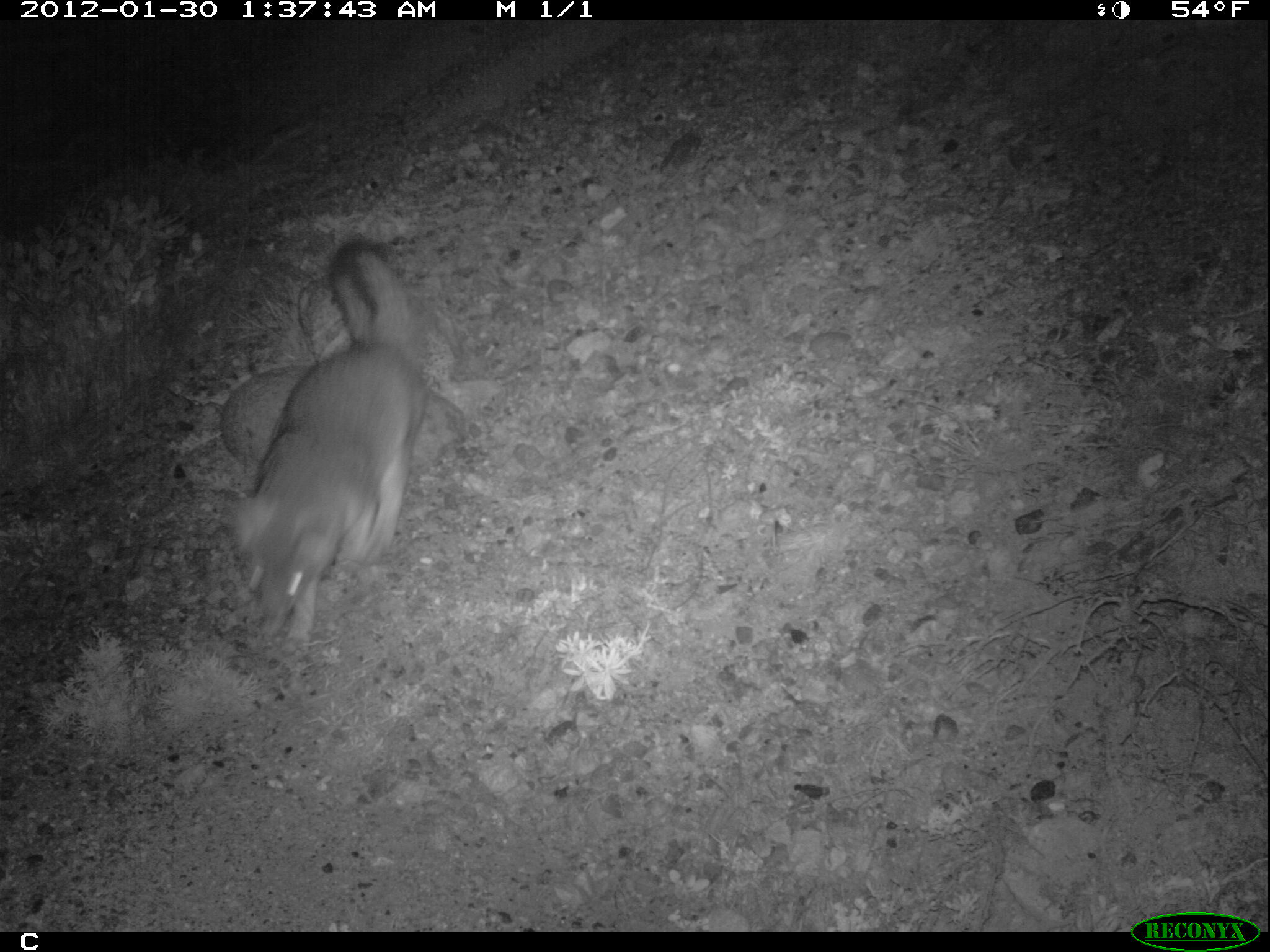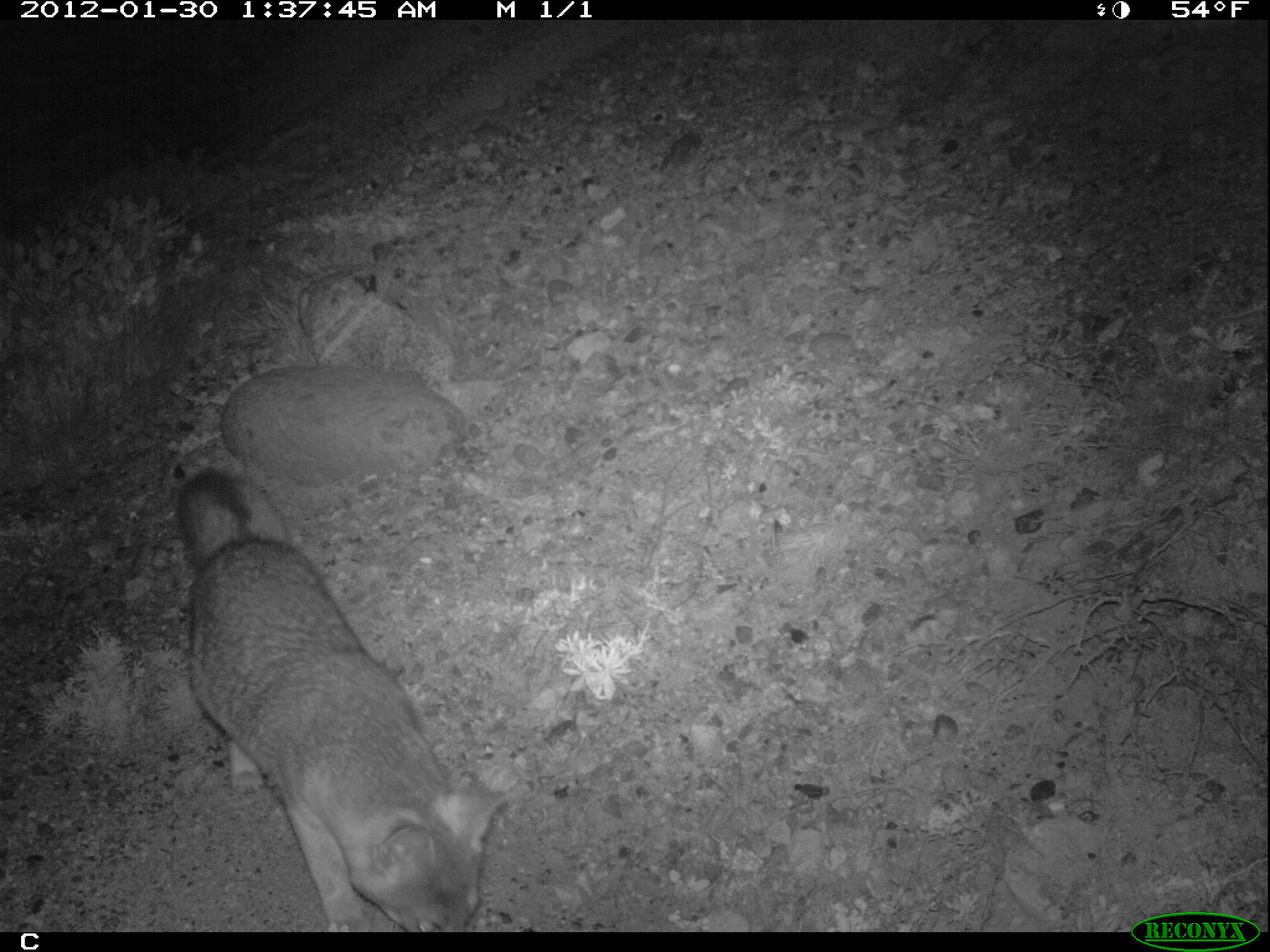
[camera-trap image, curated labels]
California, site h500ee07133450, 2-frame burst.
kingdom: Animalia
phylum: Chordata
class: Mammalia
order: Carnivora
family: Canidae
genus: Urocyon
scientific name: Urocyon littoralis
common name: island fox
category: fox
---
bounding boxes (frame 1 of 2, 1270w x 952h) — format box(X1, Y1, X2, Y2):
fox: box(226, 236, 427, 651)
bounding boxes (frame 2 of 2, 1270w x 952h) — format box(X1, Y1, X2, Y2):
fox: box(178, 470, 520, 931)